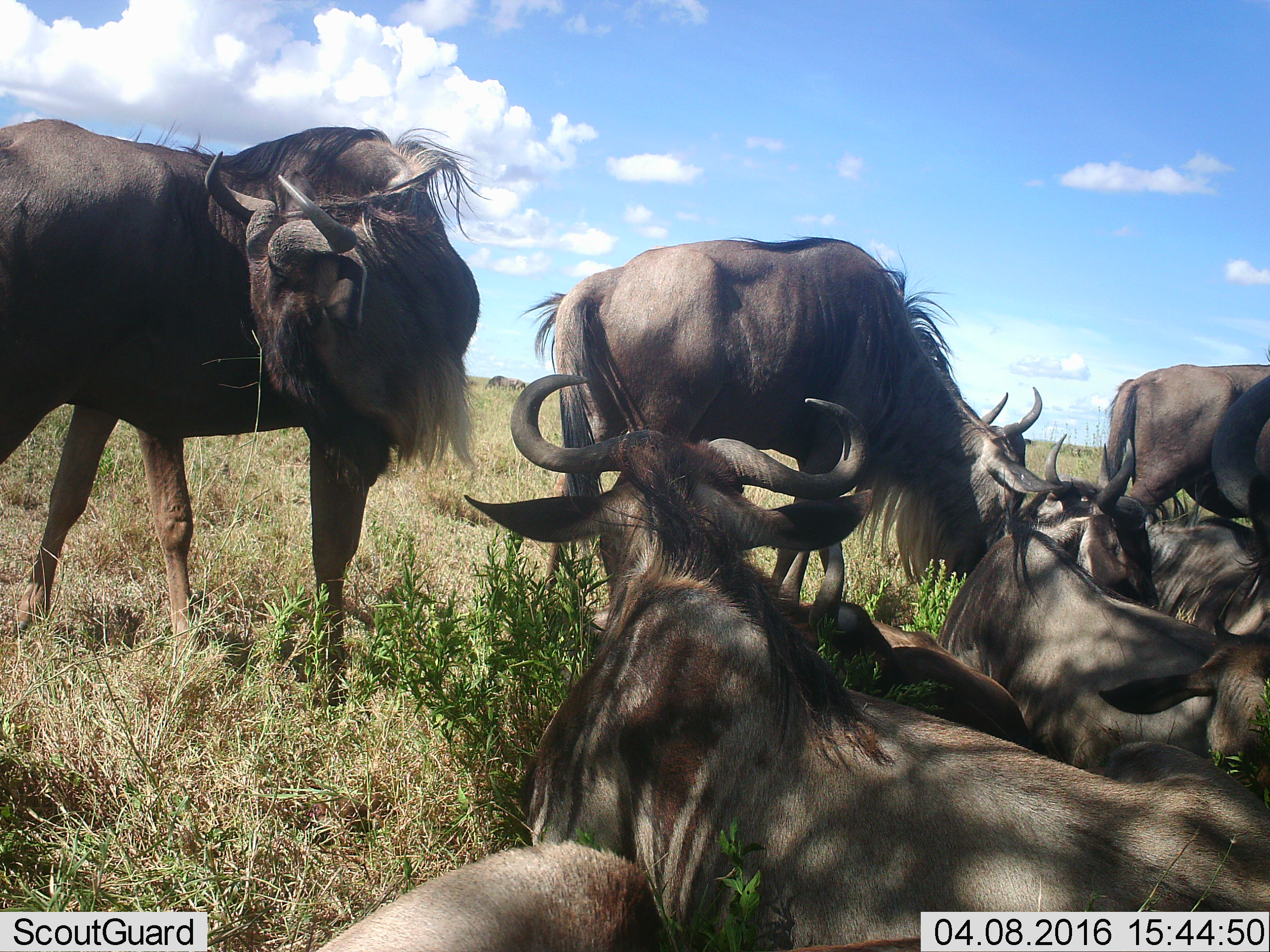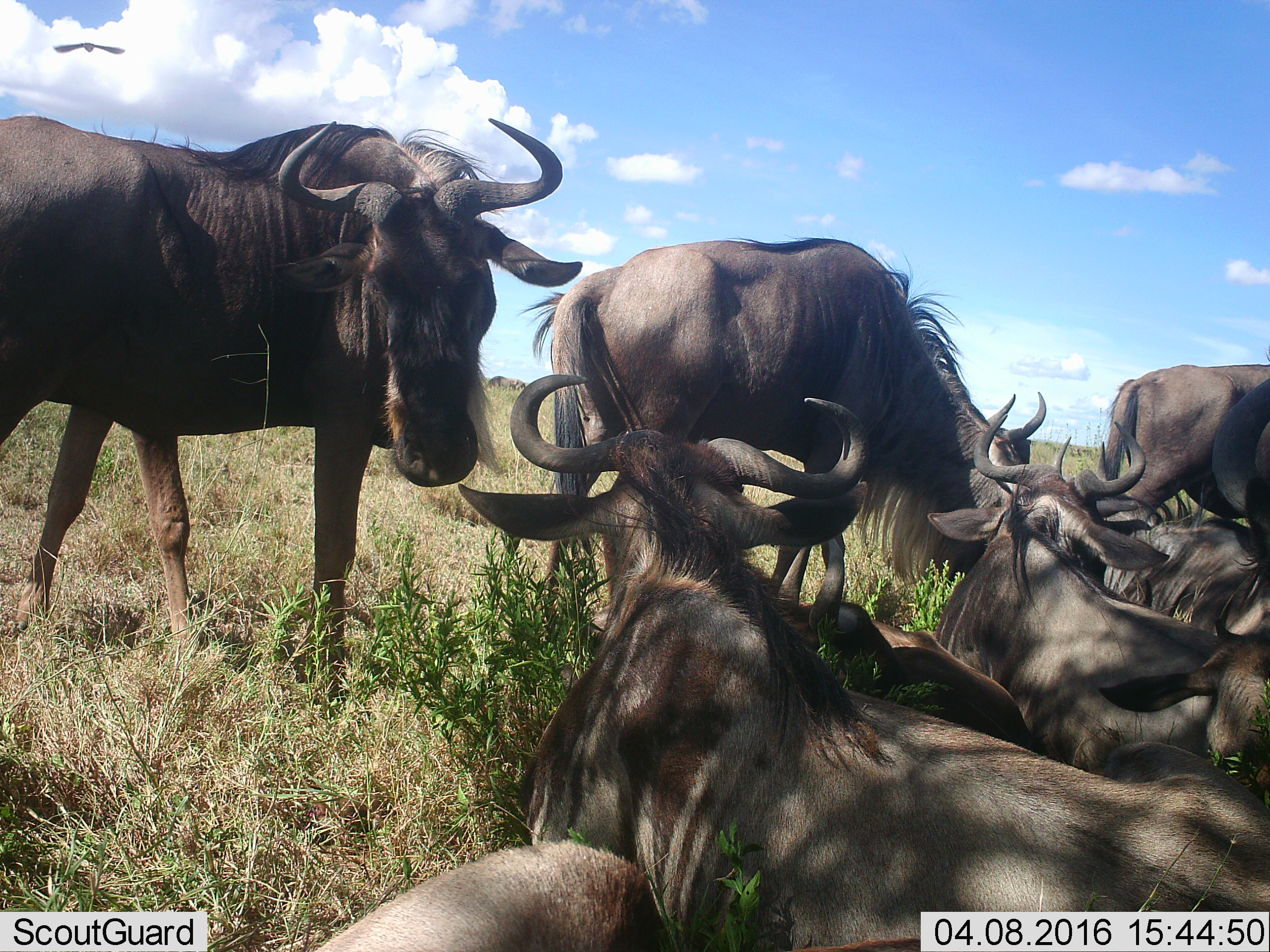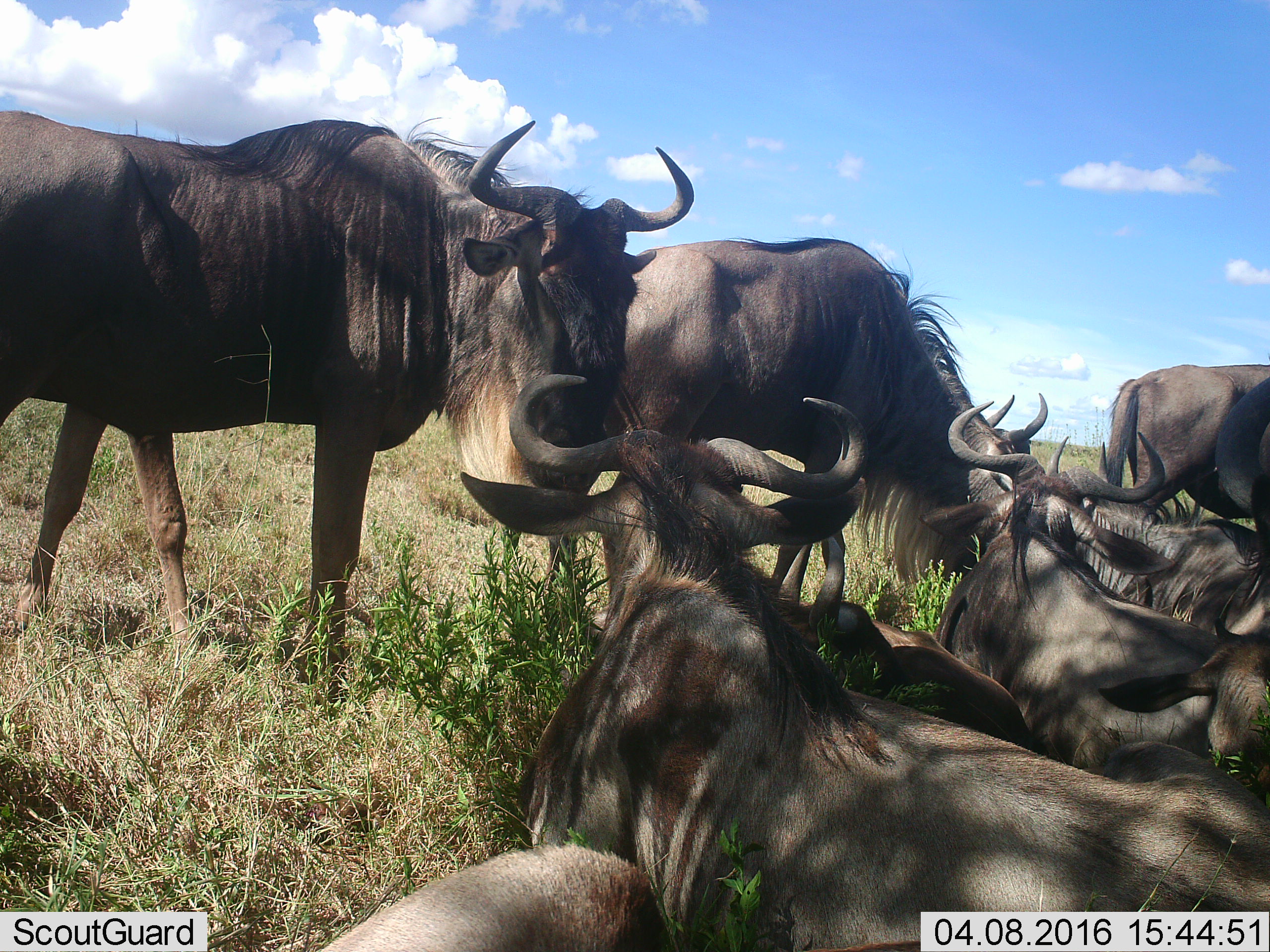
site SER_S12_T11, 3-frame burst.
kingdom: Animalia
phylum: Chordata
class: Mammalia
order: Artiodactyla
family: Bovidae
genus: Connochaetes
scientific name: Connochaetes taurinus taurinus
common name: blue wildebeest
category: wildebeestblue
Wildebeestblue (blue wildebeest) (Connochaetes taurinus taurinus), count 8. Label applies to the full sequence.